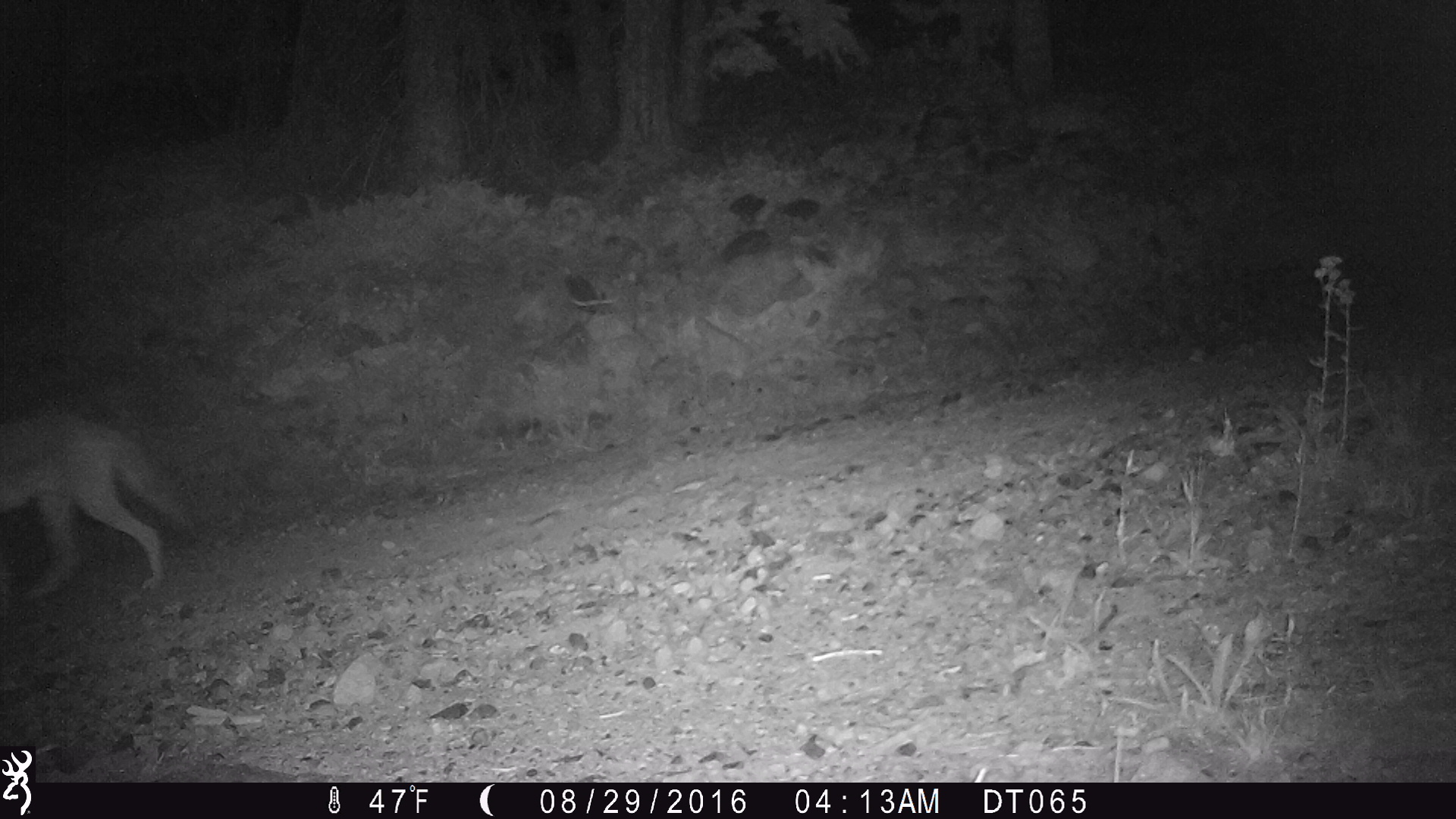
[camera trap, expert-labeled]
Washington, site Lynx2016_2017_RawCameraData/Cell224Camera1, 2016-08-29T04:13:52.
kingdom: Animalia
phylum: Chordata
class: Mammalia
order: Carnivora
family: Canidae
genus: Canis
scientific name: Canis latrans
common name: coyote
Canis latrans (coyote). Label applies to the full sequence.